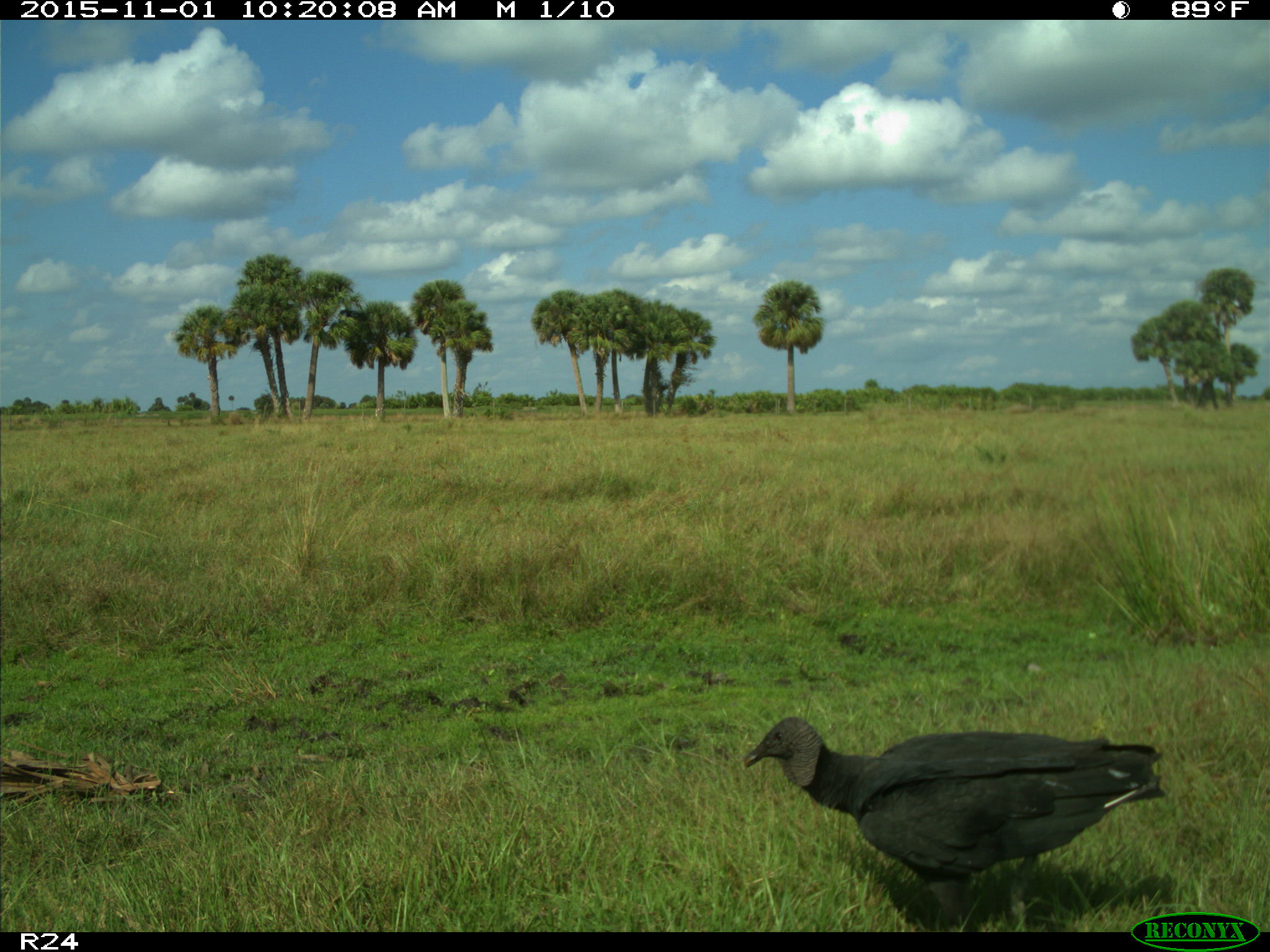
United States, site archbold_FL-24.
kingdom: Animalia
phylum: Chordata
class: Aves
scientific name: Aves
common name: birds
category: unidentified bird